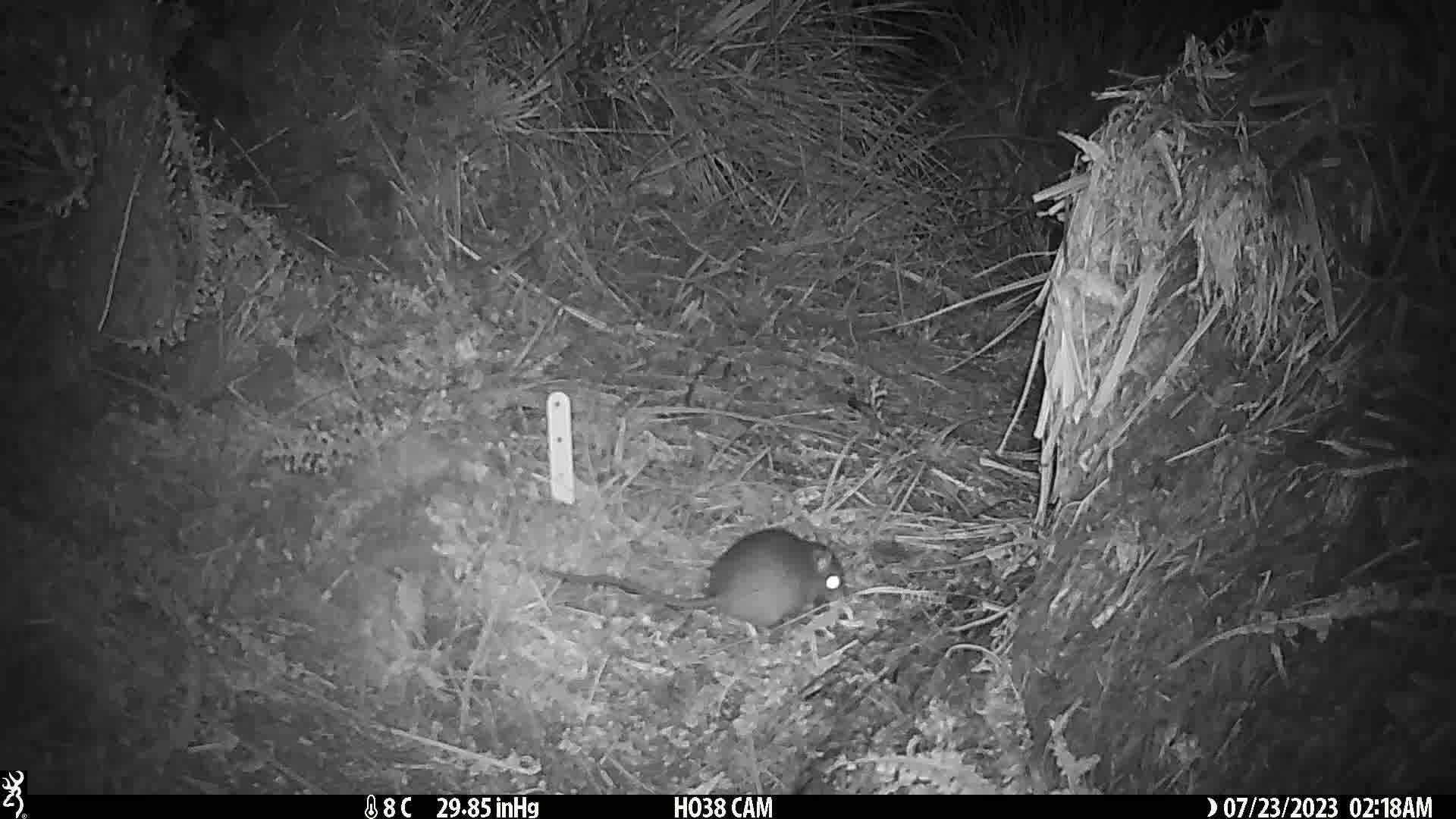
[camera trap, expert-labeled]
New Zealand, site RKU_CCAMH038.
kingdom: Animalia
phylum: Chordata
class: Mammalia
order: Rodentia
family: Muridae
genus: Rattus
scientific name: Rattus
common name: rat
Rat (Rattus).